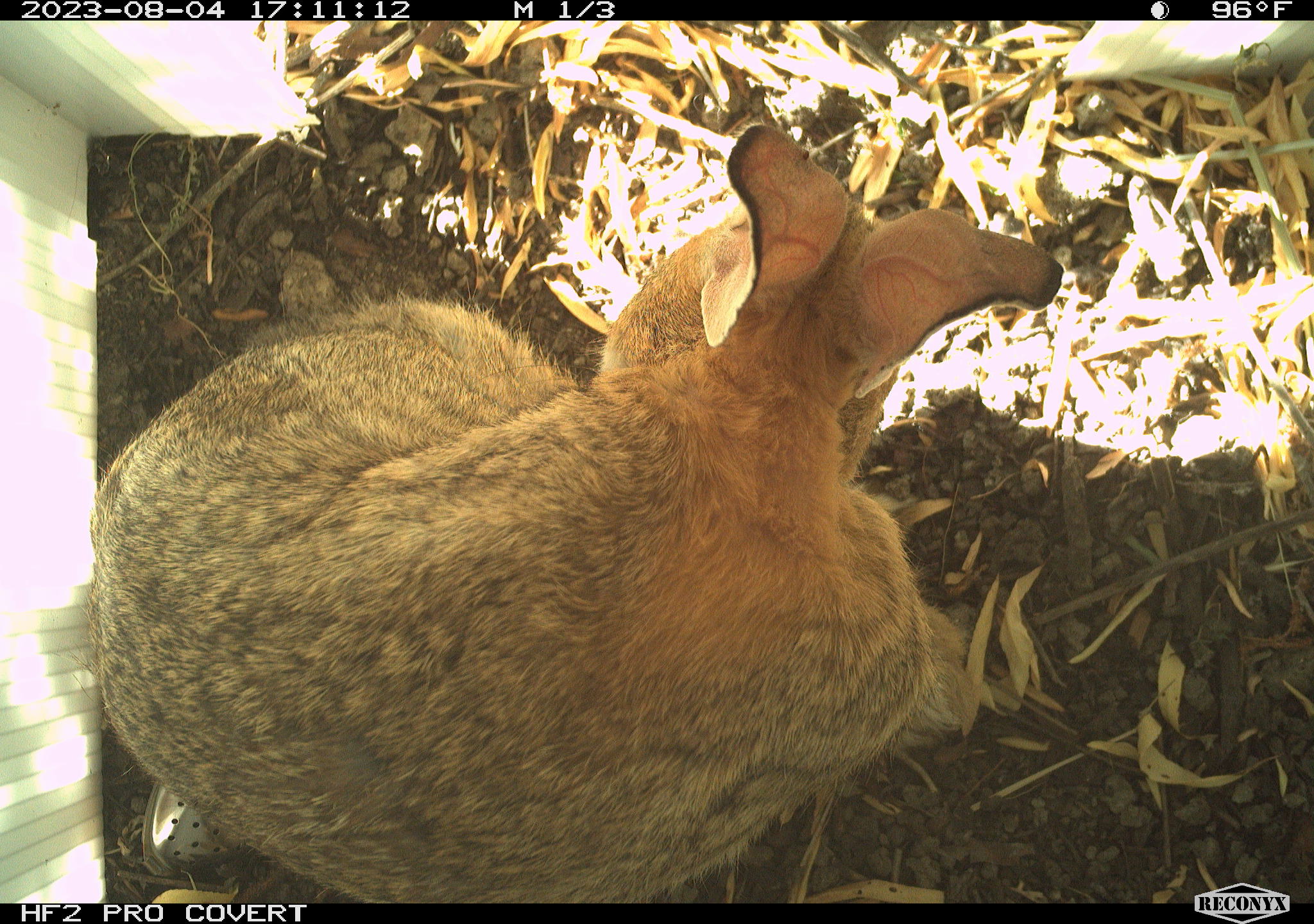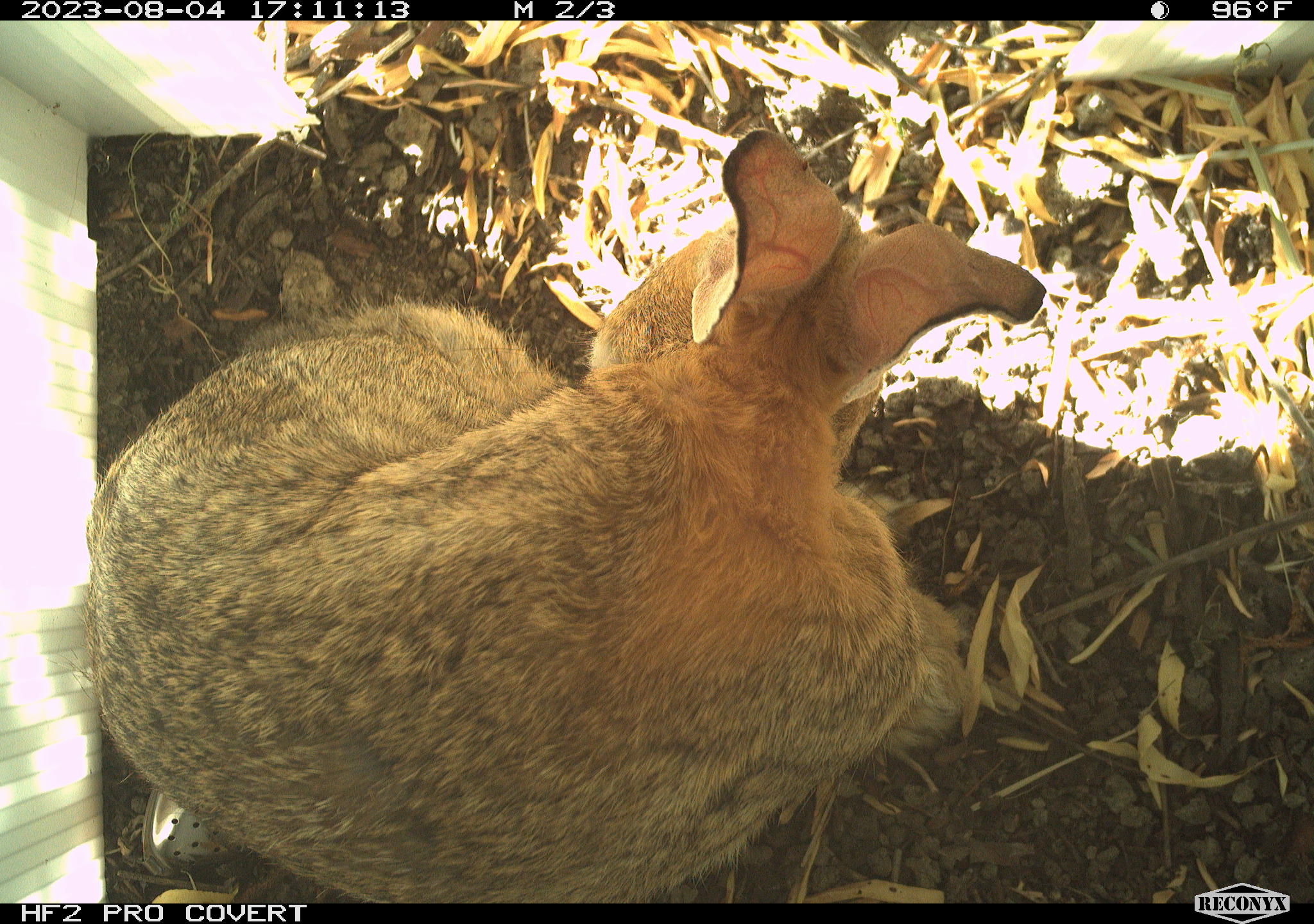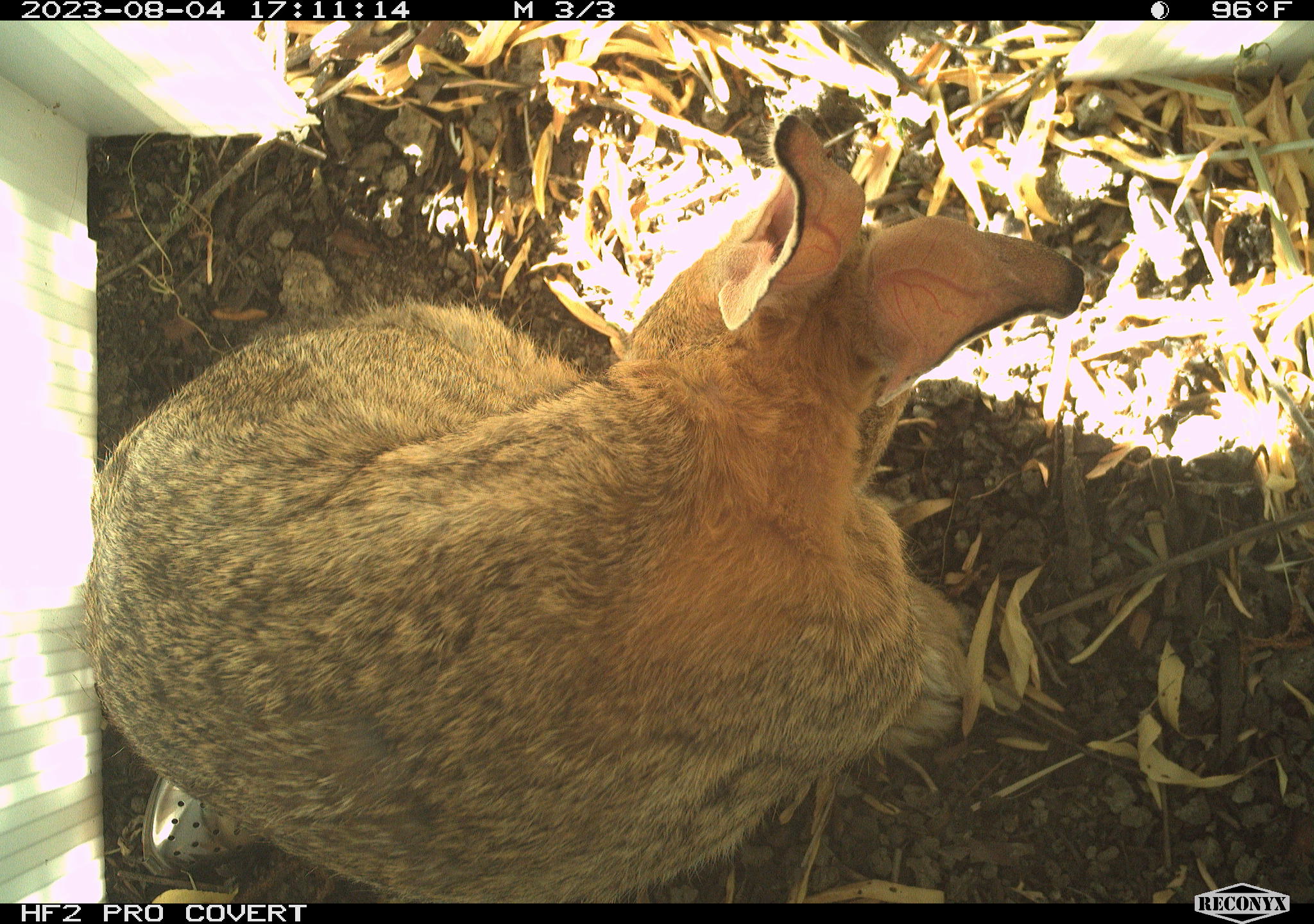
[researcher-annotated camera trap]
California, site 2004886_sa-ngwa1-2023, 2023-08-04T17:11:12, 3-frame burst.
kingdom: Animalia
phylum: Chordata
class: Mammalia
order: Lagomorpha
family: Leporidae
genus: Sylvilagus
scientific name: Sylvilagus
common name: cottontail rabbits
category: sylvilagus species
Sylvilagus species (cottontail rabbits) (Sylvilagus).